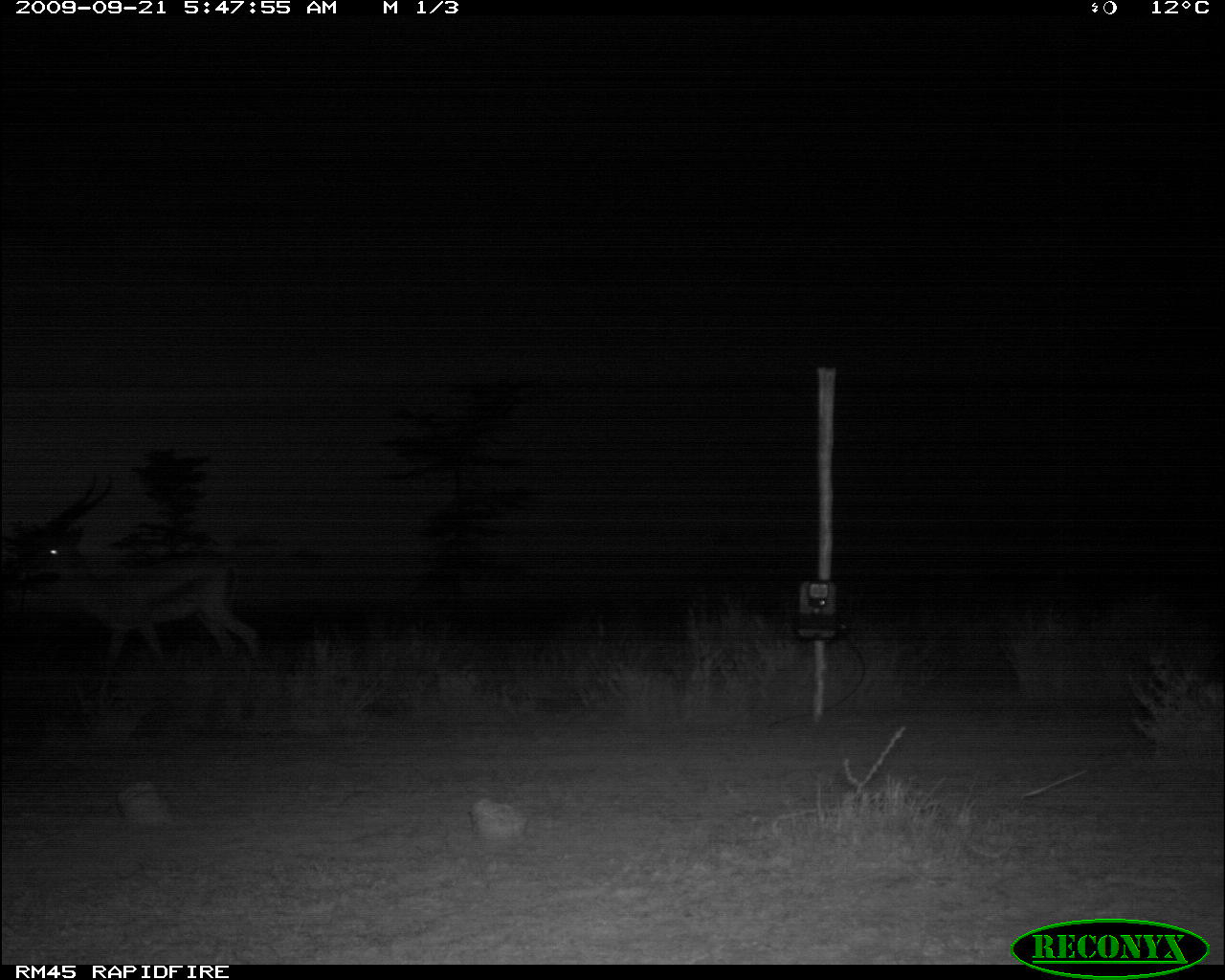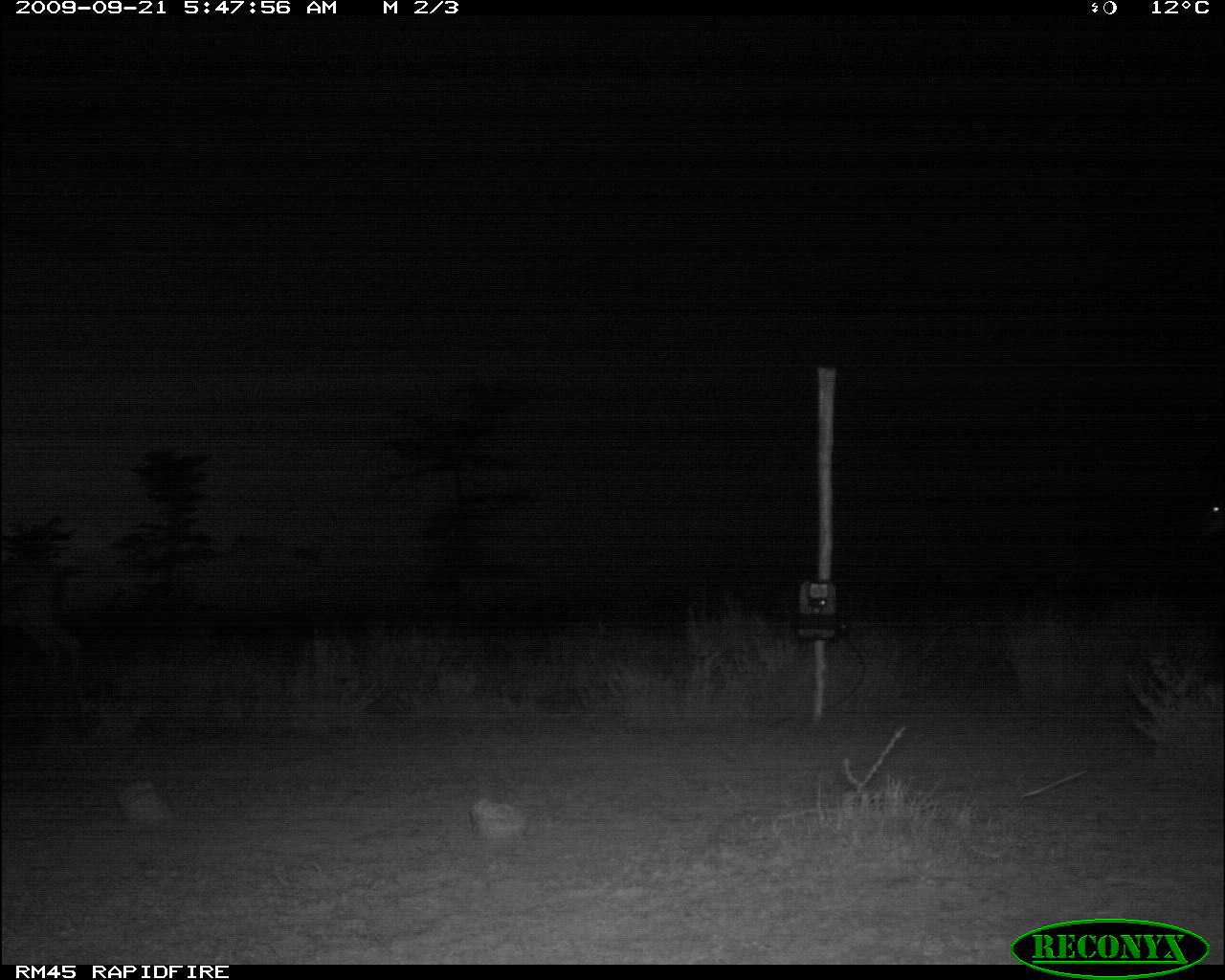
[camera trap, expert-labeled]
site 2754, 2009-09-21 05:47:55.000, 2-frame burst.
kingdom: Animalia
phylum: Chordata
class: Mammalia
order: Artiodactyla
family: Bovidae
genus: Nanger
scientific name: Nanger granti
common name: grant's gazelle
Nanger granti (grant's gazelle), count 1.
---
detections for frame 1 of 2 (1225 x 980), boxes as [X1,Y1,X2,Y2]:
nanger granti: [12,464,272,707]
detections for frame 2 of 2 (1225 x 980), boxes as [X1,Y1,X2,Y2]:
nanger granti: [0,535,91,705]; [1193,488,1225,533]